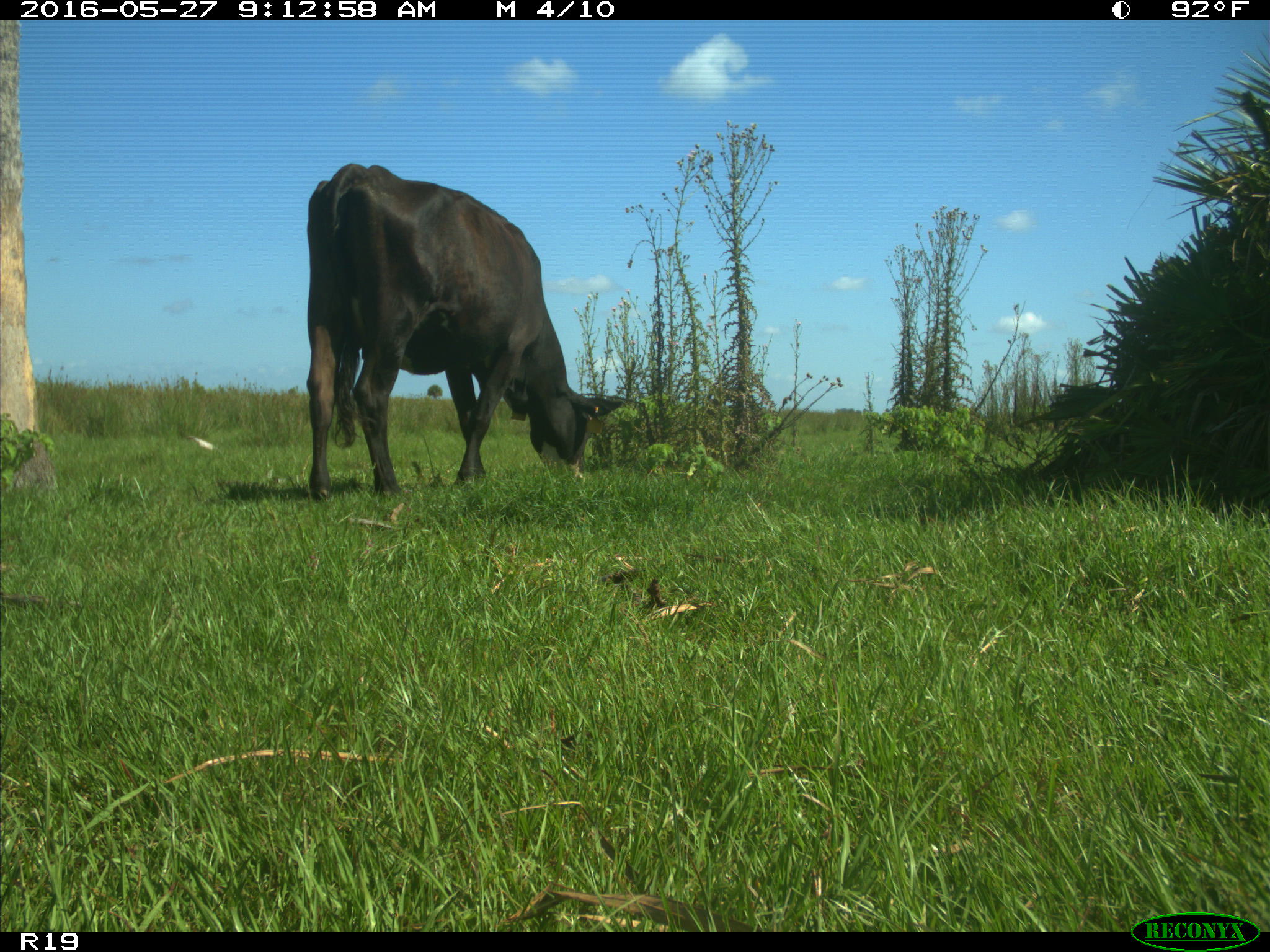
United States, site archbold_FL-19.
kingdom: Animalia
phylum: Chordata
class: Mammalia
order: Artiodactyla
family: Bovidae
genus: Bos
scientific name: Bos taurus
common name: domestic cow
Bos taurus (domestic cow).